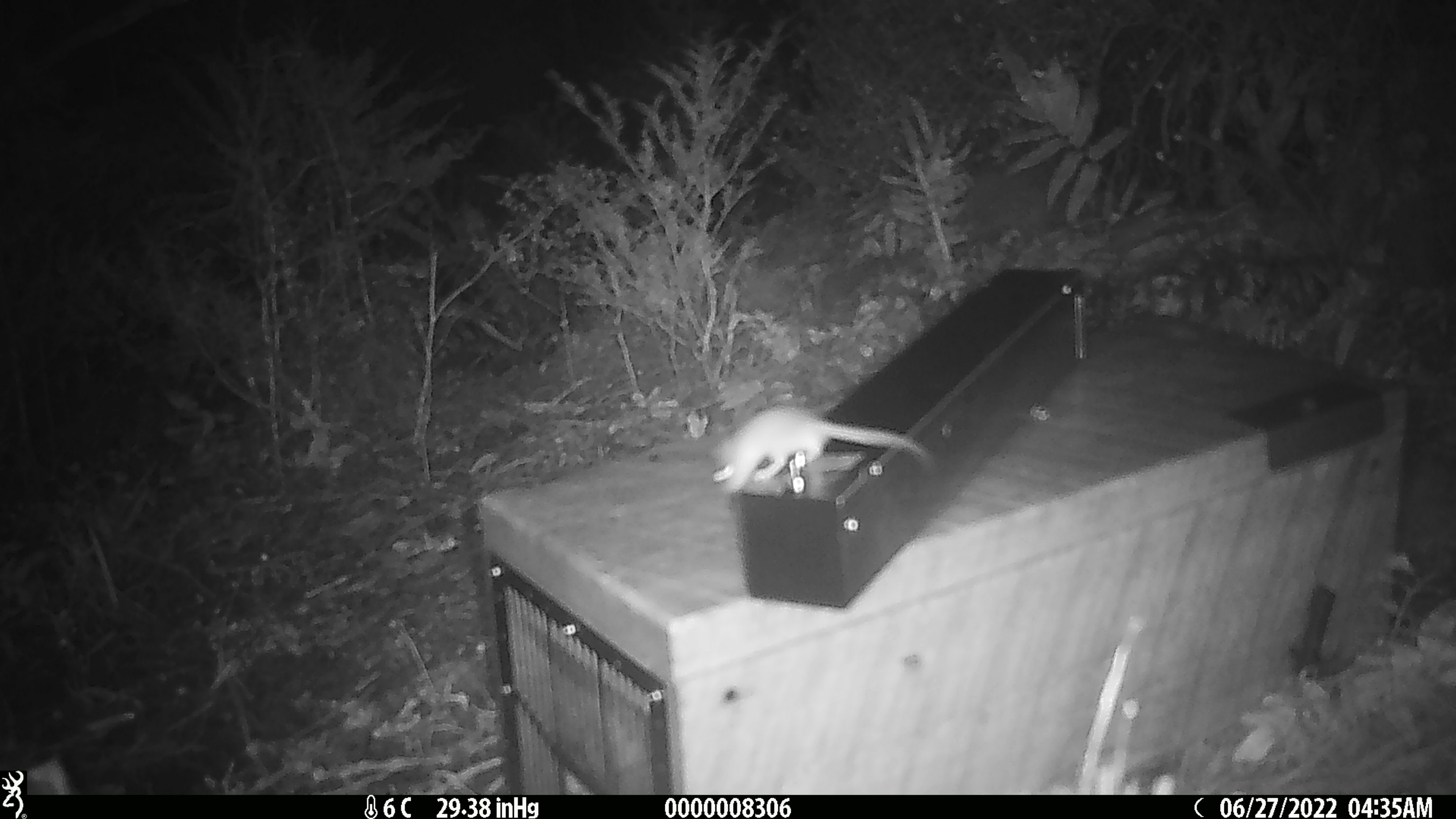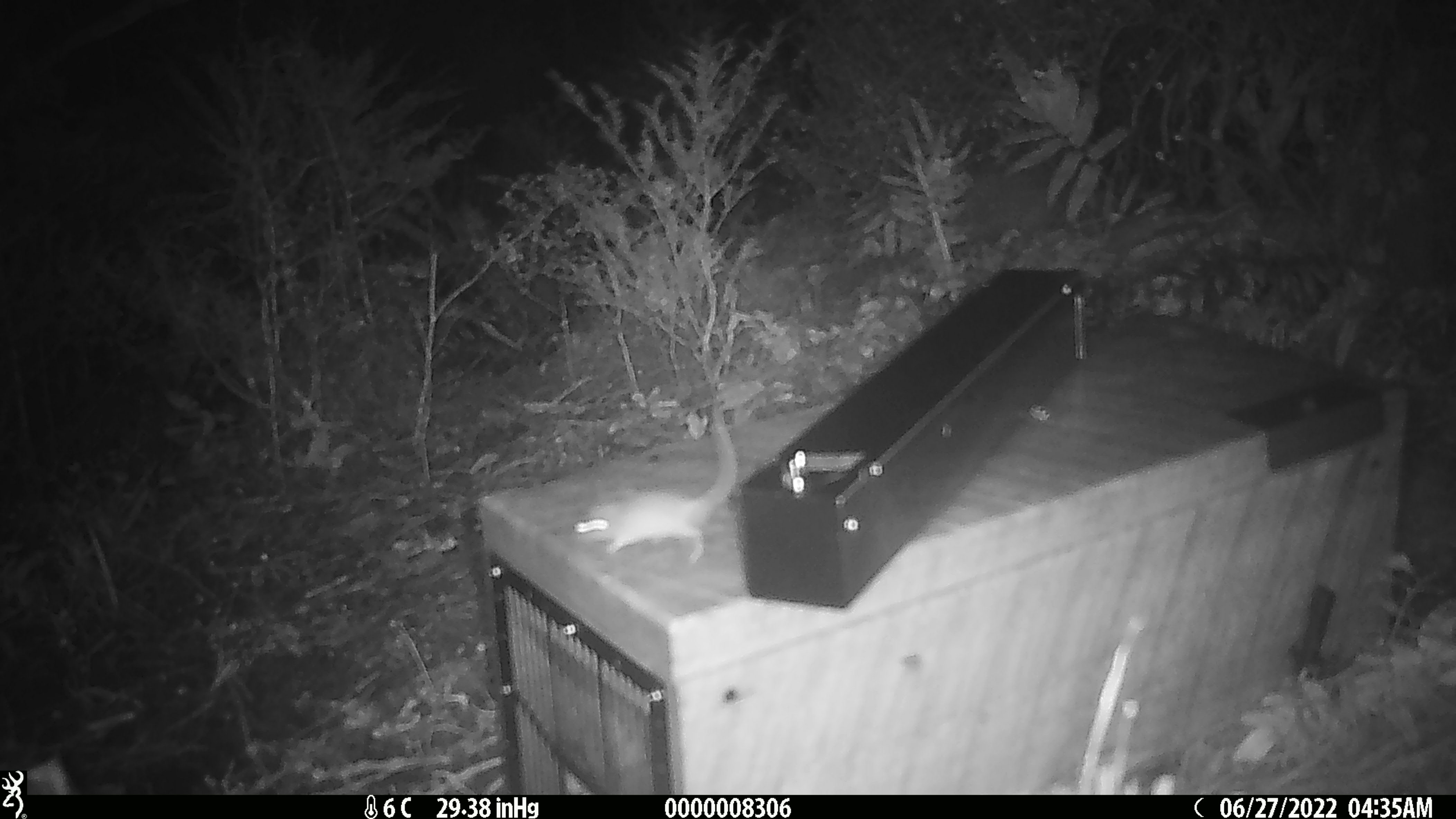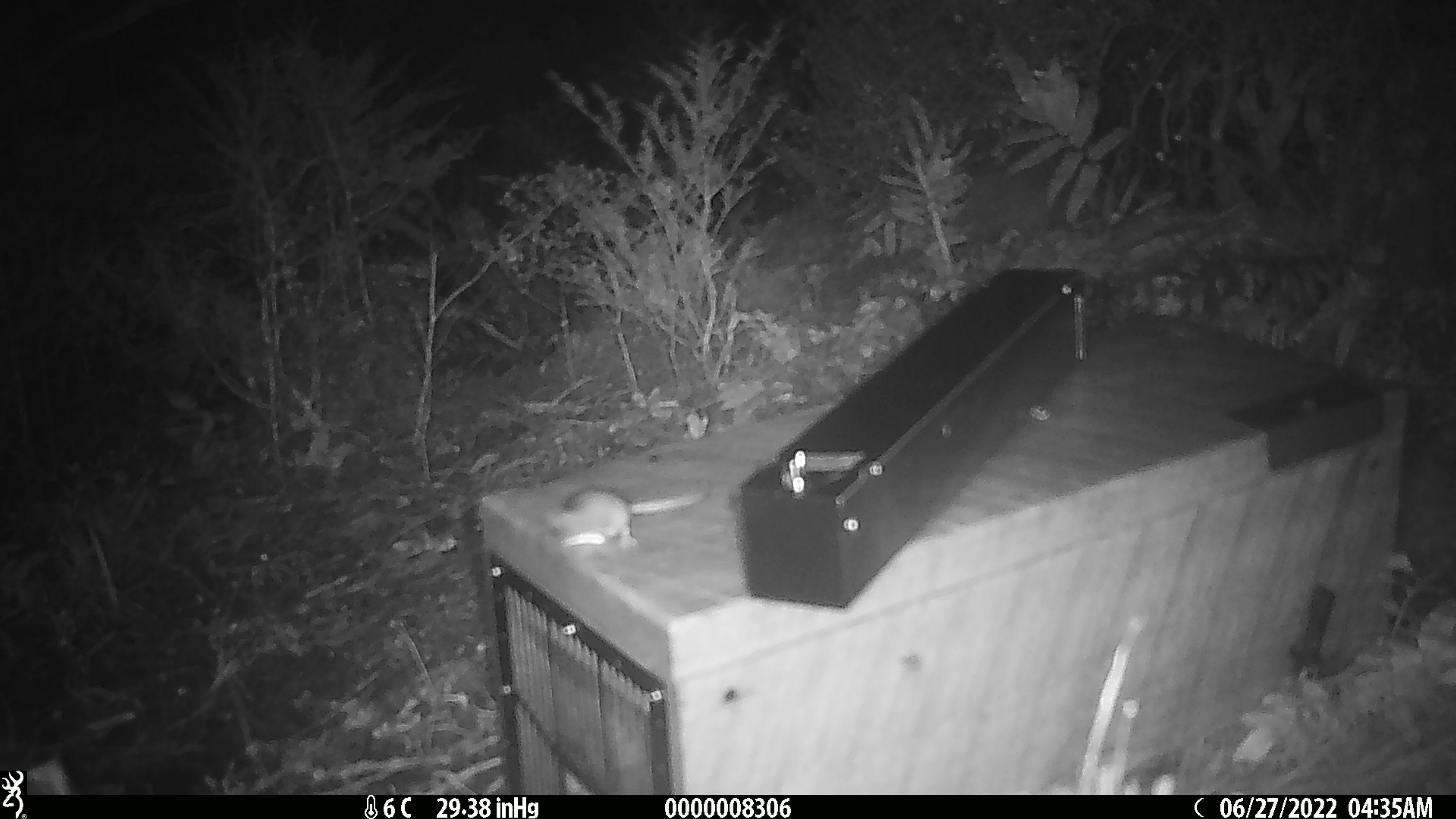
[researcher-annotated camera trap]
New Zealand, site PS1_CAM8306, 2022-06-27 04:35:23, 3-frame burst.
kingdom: Animalia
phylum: Chordata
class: Mammalia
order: Rodentia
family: Muridae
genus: Mus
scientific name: Mus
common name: mouse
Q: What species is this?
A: Mouse (Mus).